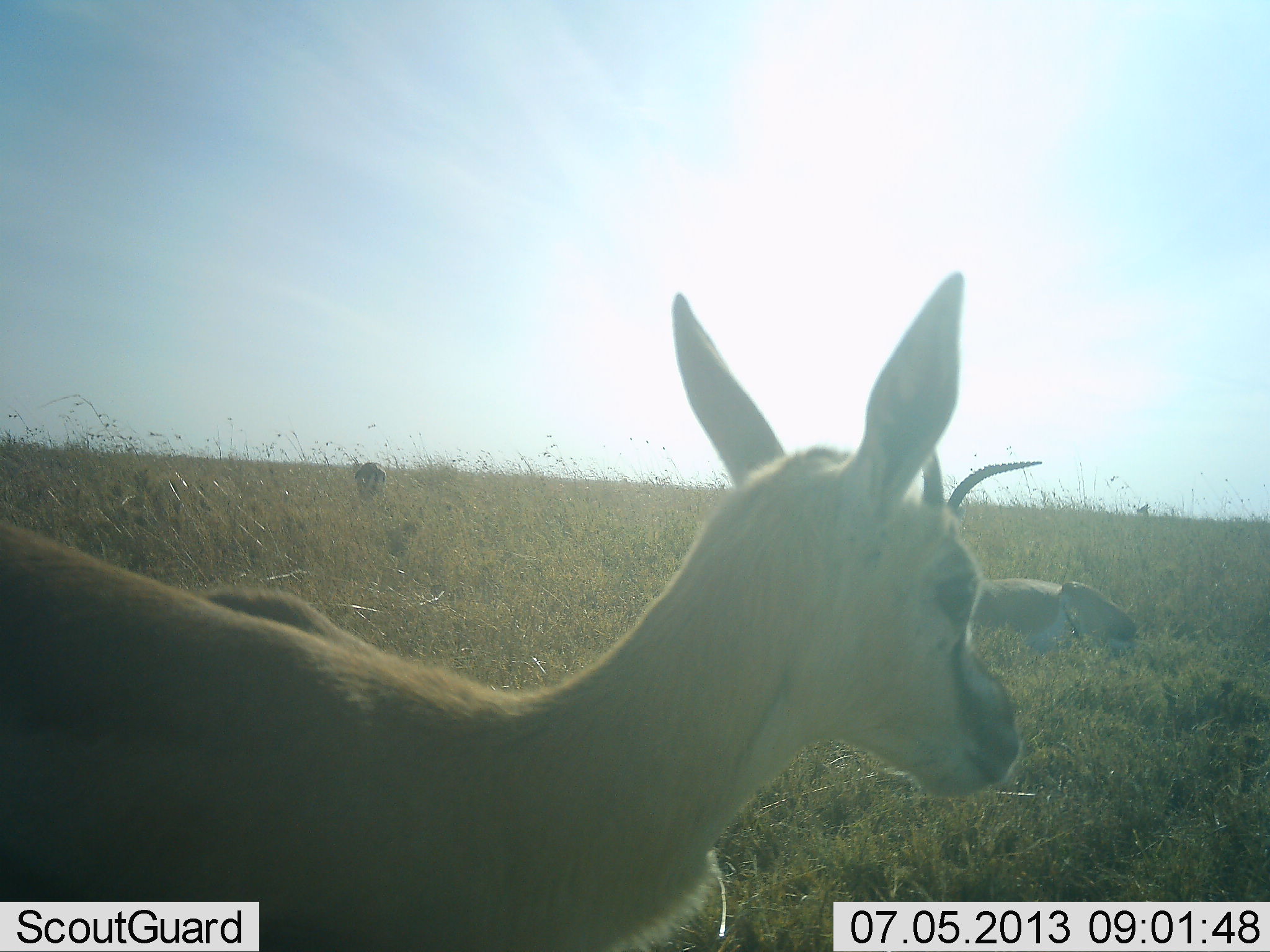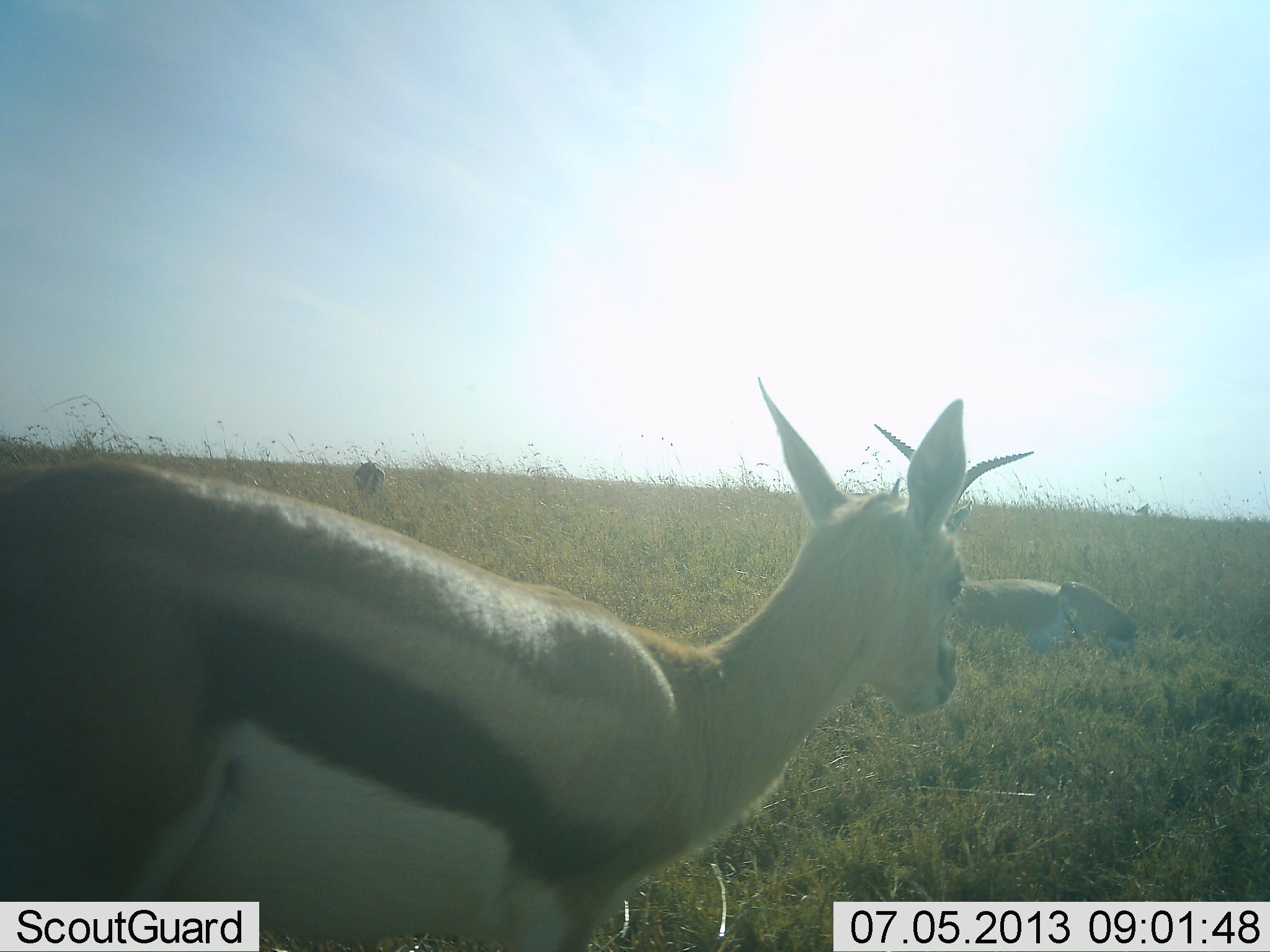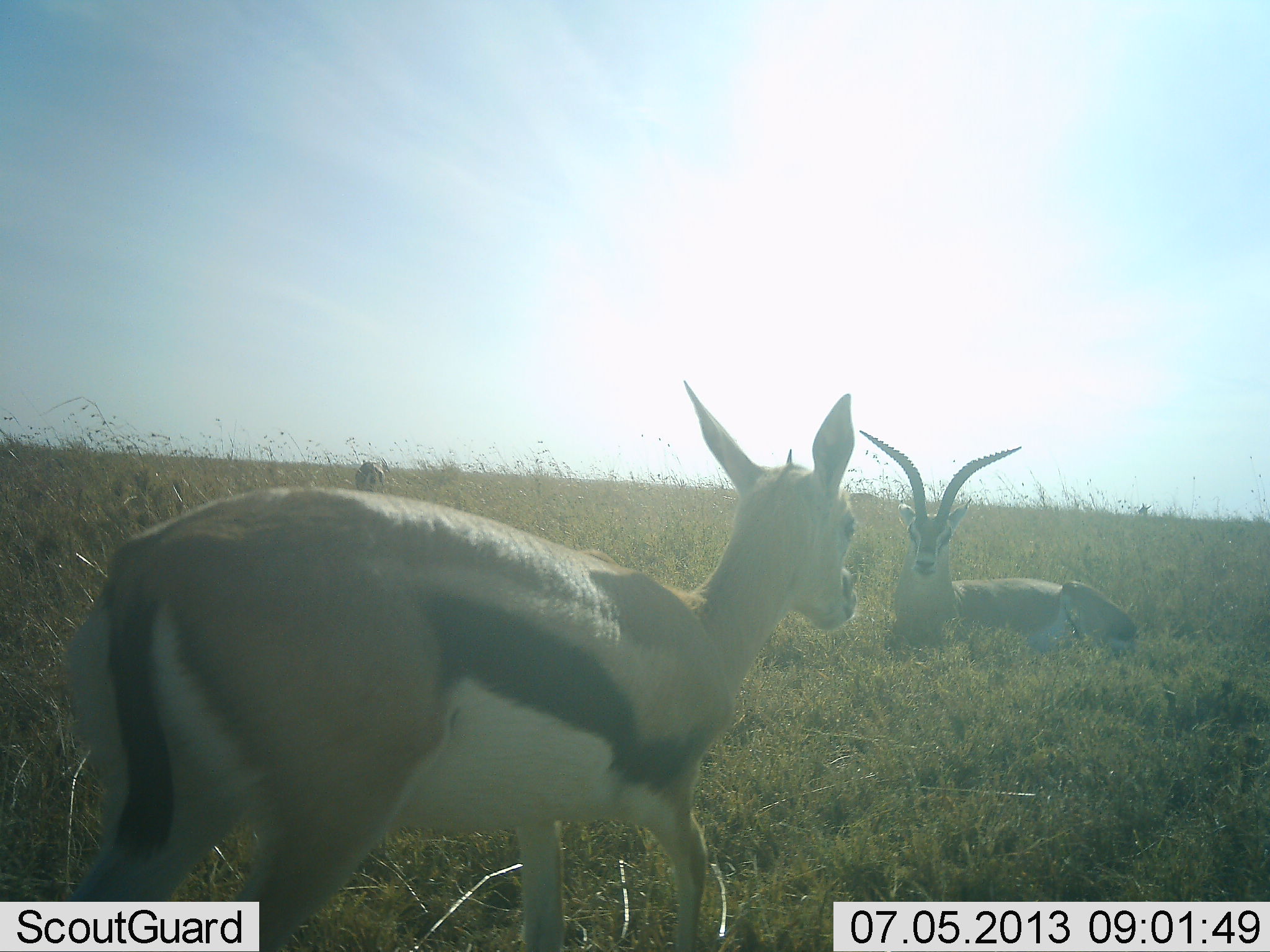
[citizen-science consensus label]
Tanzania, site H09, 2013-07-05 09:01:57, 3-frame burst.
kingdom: Animalia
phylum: Chordata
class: Mammalia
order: Artiodactyla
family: Bovidae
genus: Eudorcas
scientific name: Eudorcas thomsonii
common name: thomson's gazelle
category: gazellethomsons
Gazellethomsons (thomson's gazelle) (Eudorcas thomsonii), count 3. Behavior (volunteer vote fractions): standing 67%, resting 67%, moving 60%, interacting 0%. Young present (vote fraction): 20%. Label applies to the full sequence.